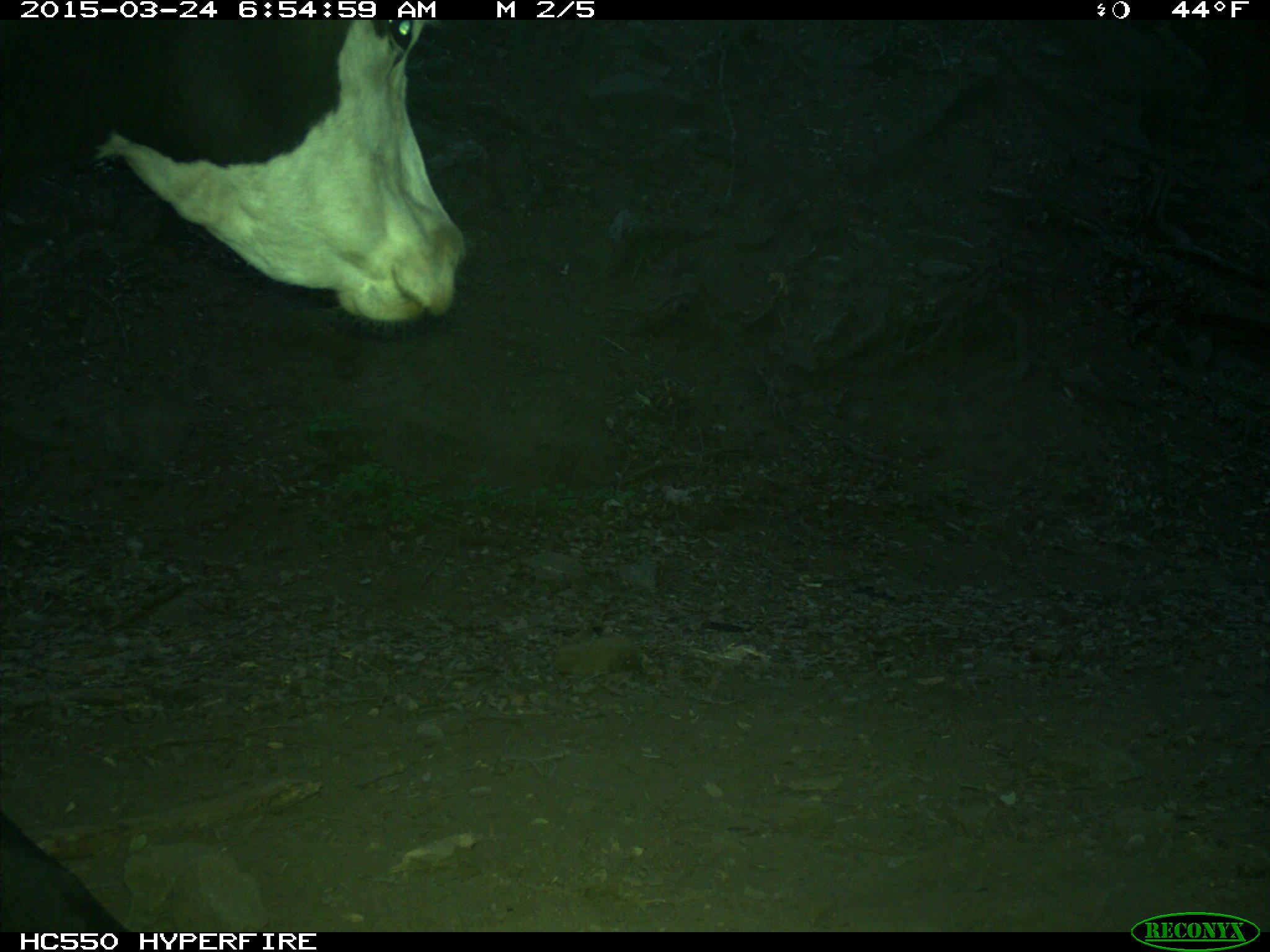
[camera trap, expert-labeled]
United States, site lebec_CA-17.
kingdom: Animalia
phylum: Chordata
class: Mammalia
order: Artiodactyla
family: Bovidae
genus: Bos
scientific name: Bos taurus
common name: domestic cow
Bos taurus (domestic cow).